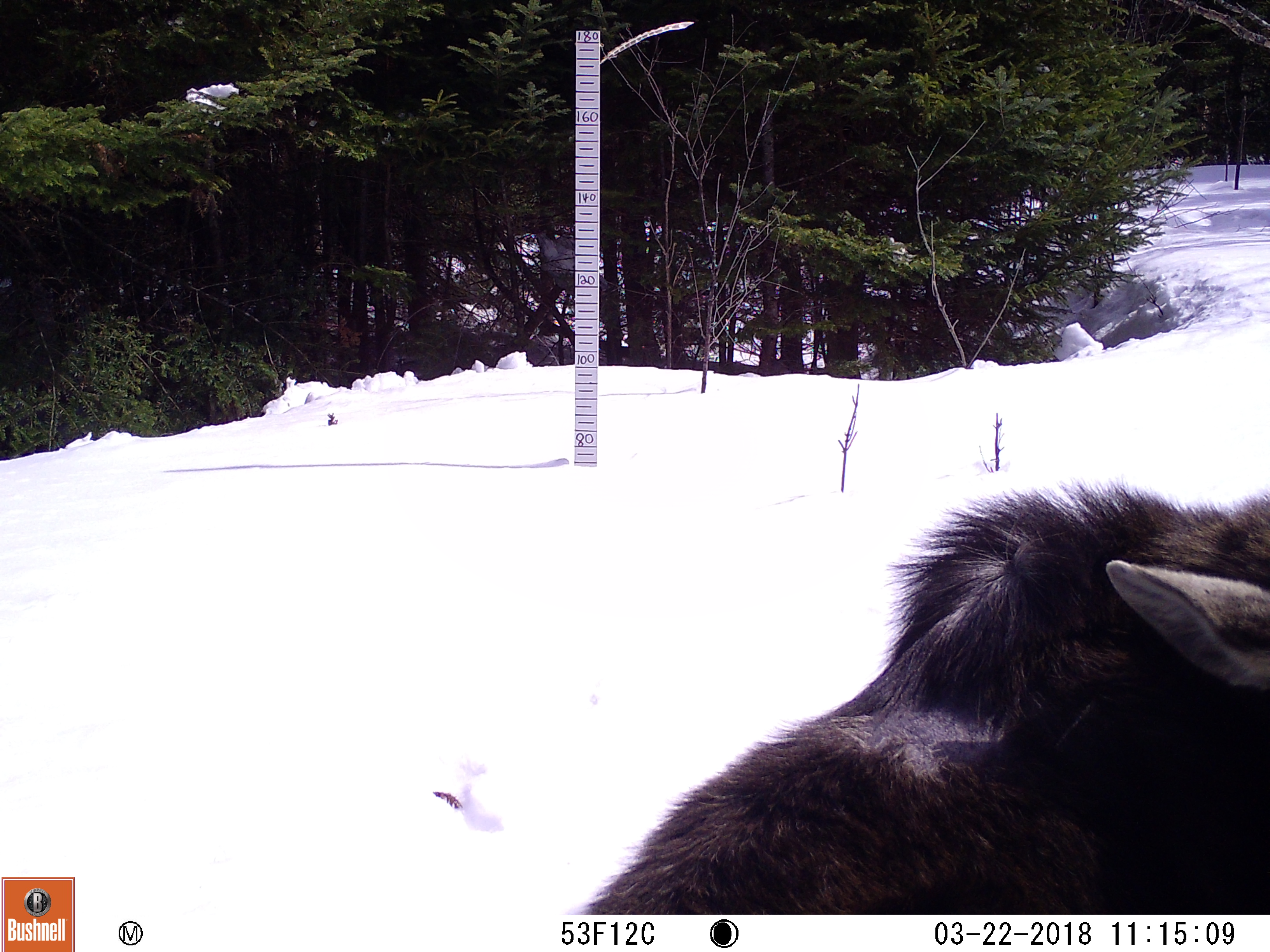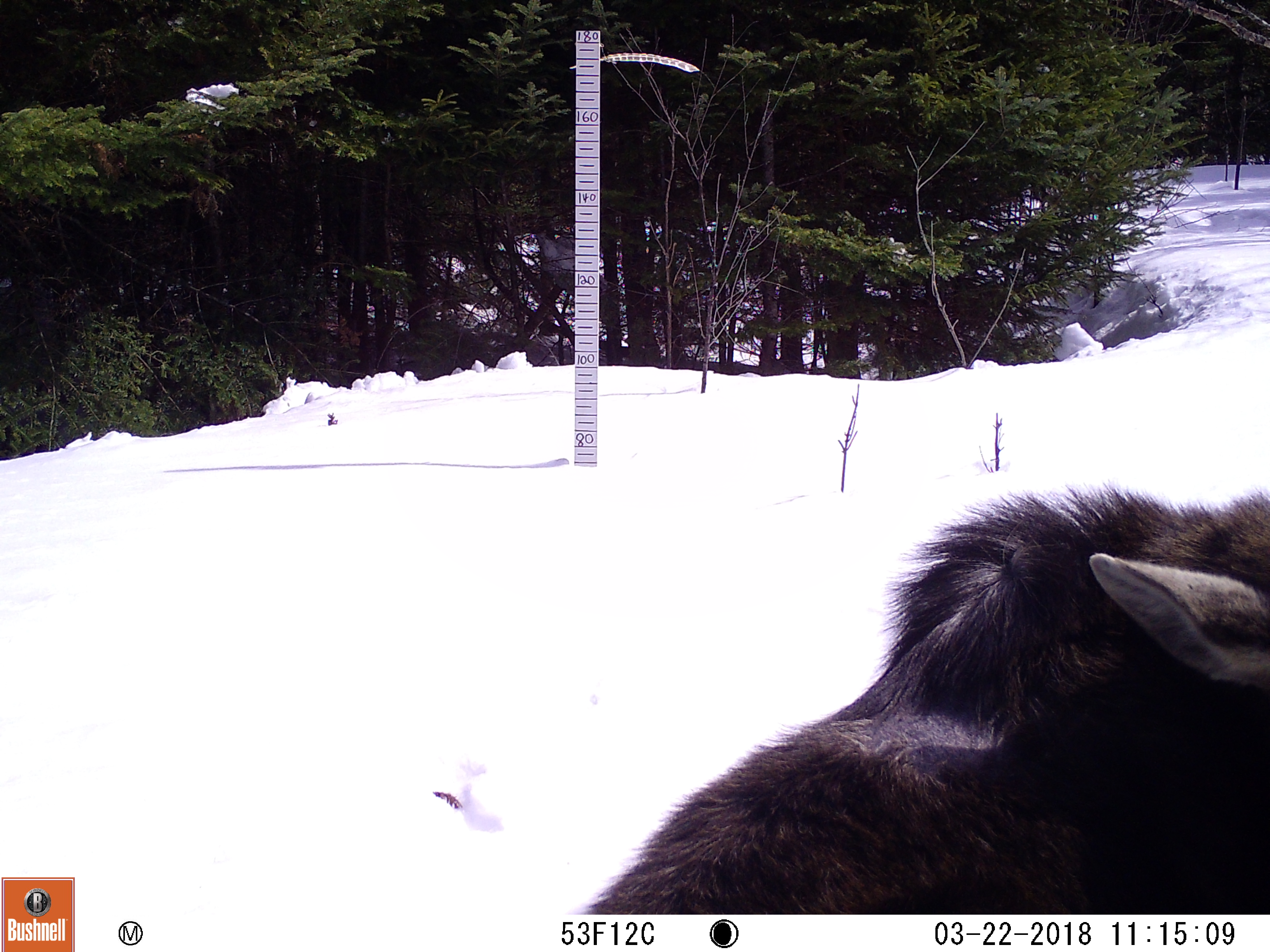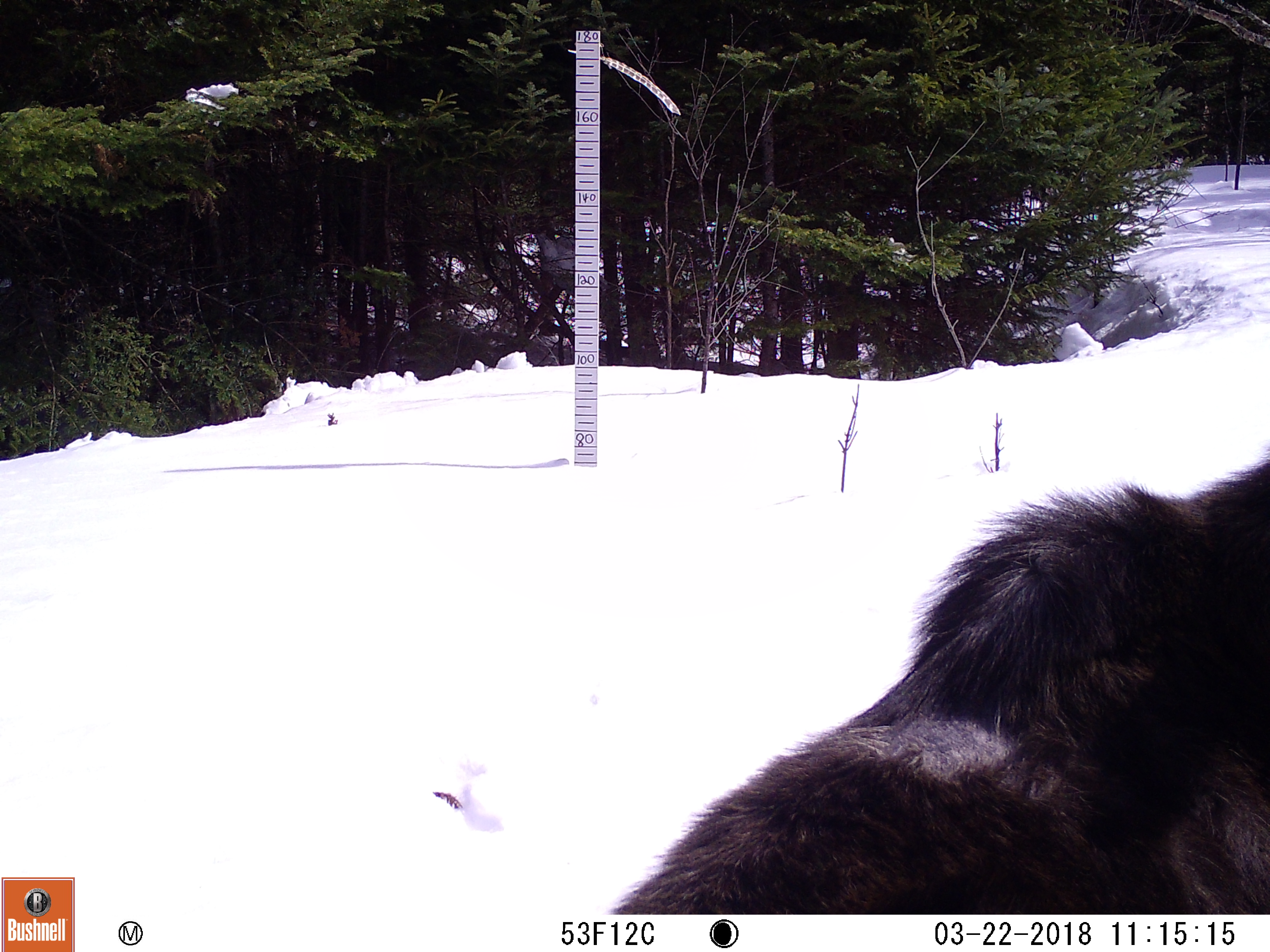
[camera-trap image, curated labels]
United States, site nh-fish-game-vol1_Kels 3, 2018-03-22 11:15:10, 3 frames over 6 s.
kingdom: Animalia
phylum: Chordata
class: Mammalia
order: Artiodactyla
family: Cervidae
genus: Alces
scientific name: Alces alces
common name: moose